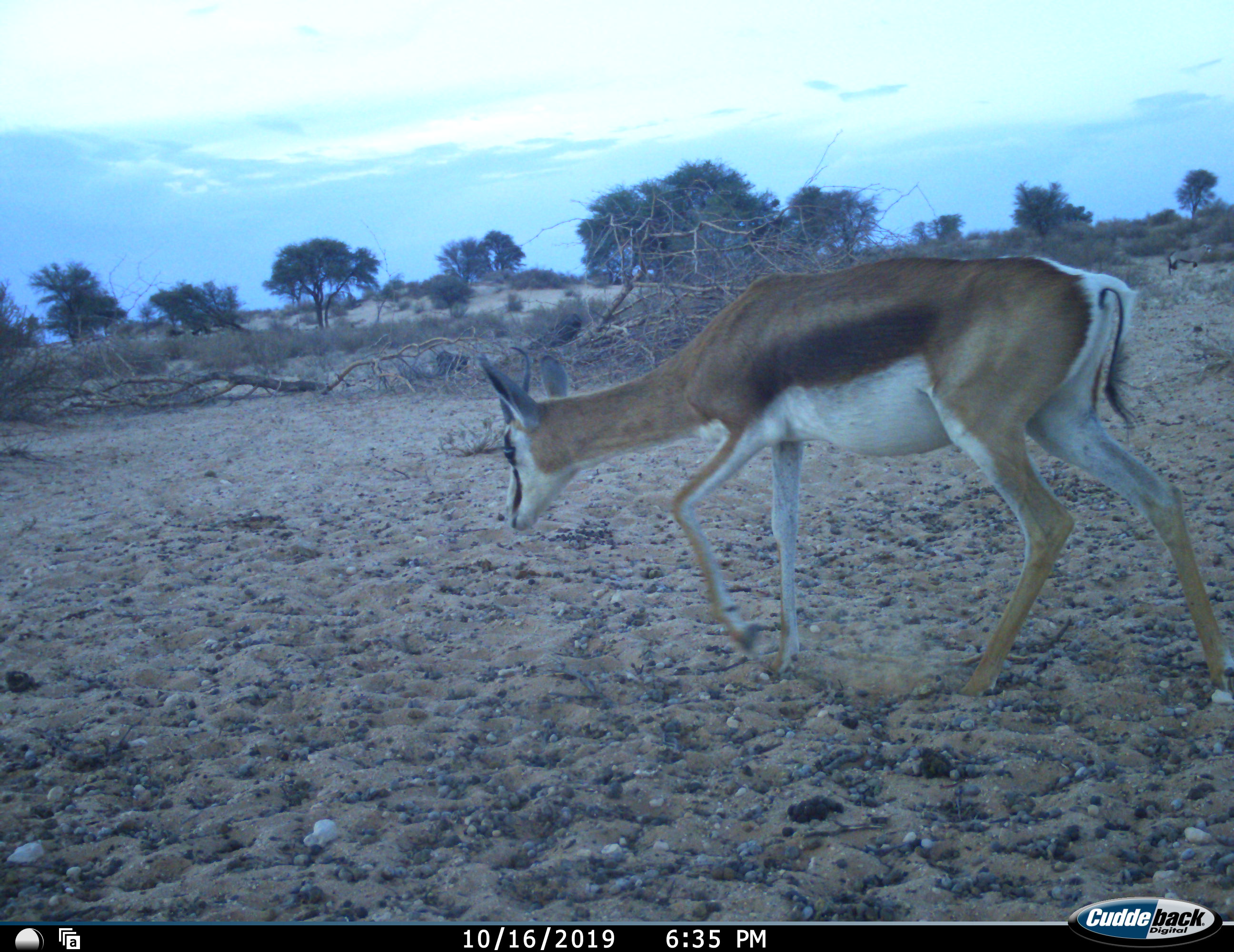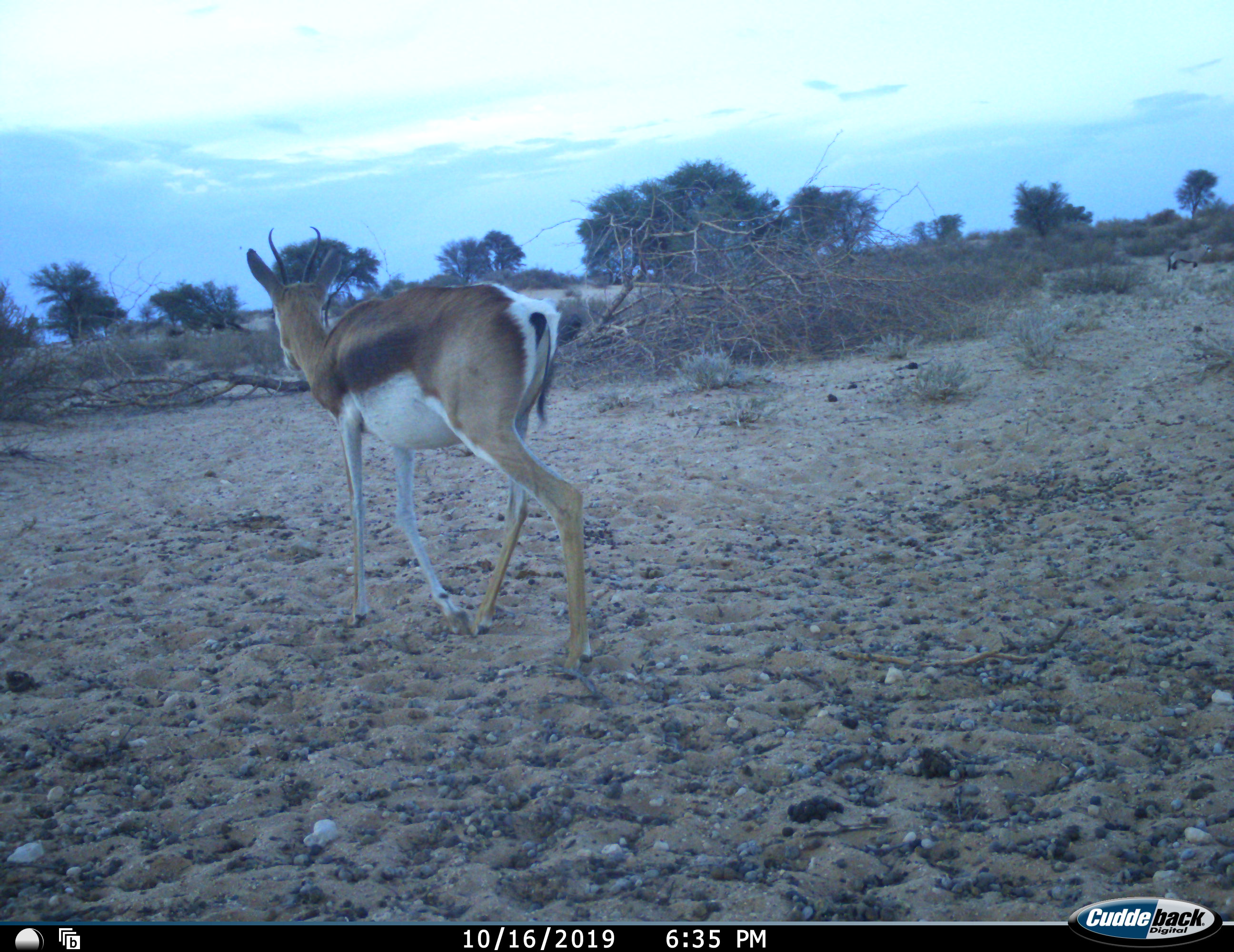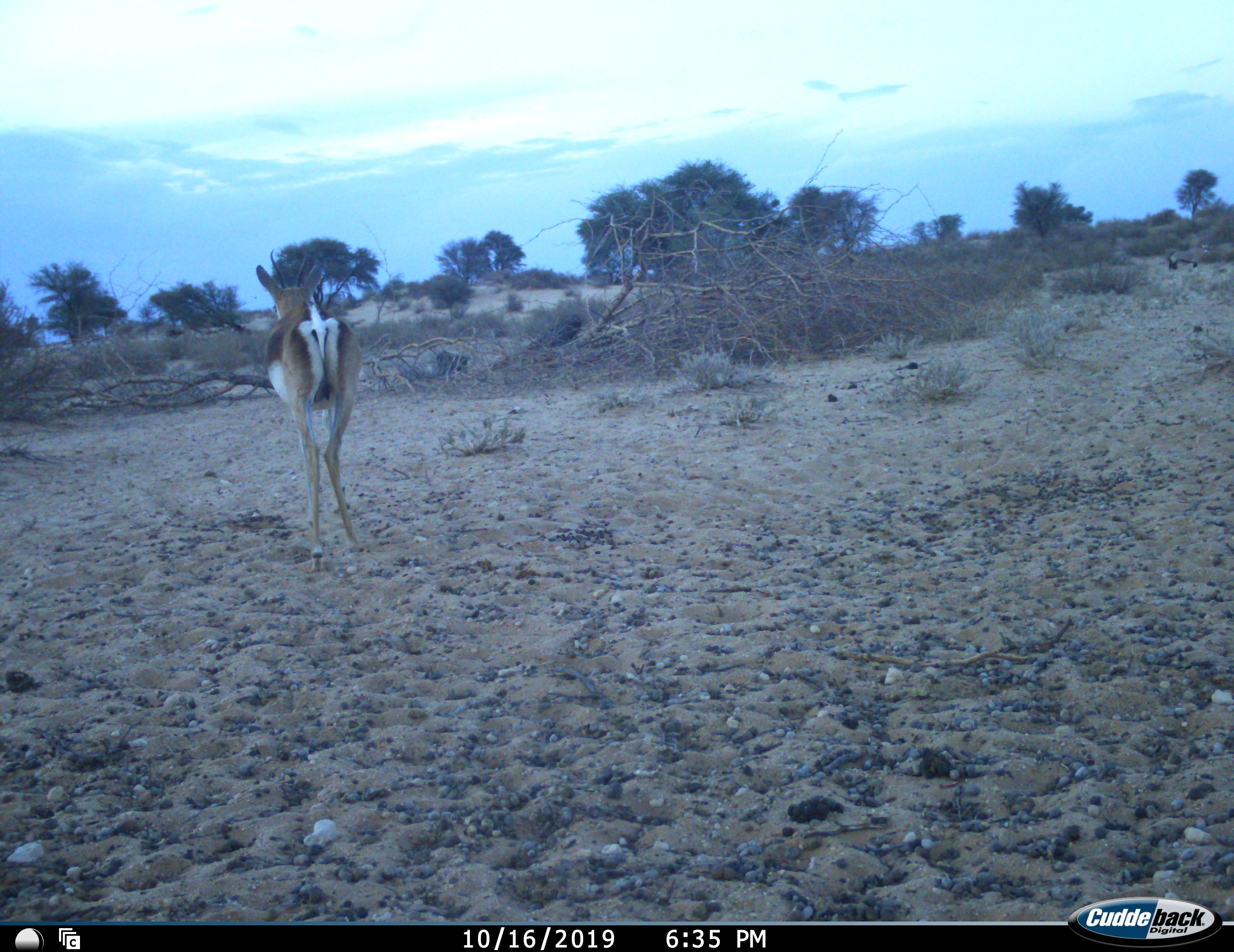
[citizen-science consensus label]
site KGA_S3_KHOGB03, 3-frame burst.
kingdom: Animalia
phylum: Chordata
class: Mammalia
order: Artiodactyla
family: Bovidae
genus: Antidorcas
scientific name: Antidorcas marsupialis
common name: springbok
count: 1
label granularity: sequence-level